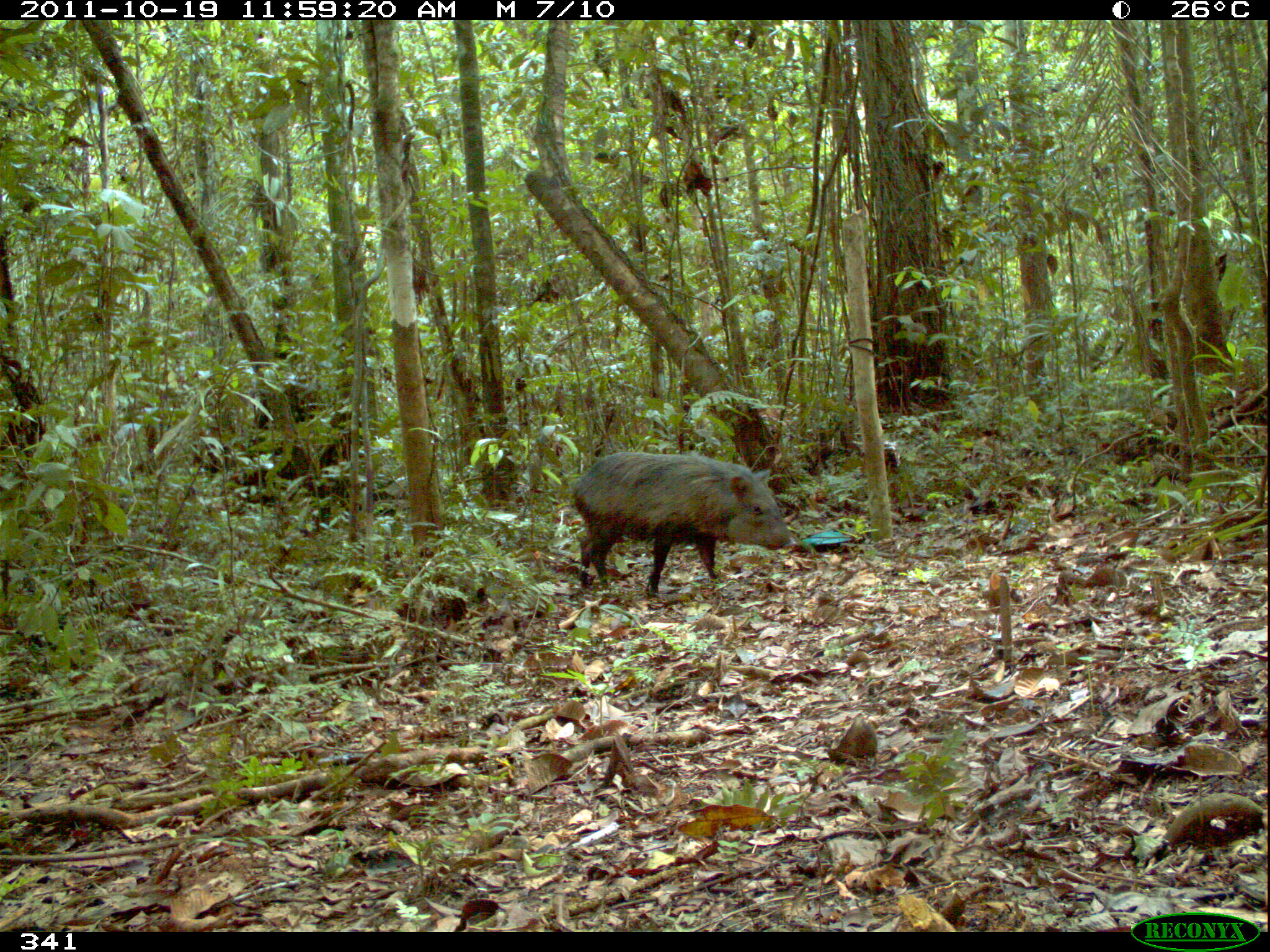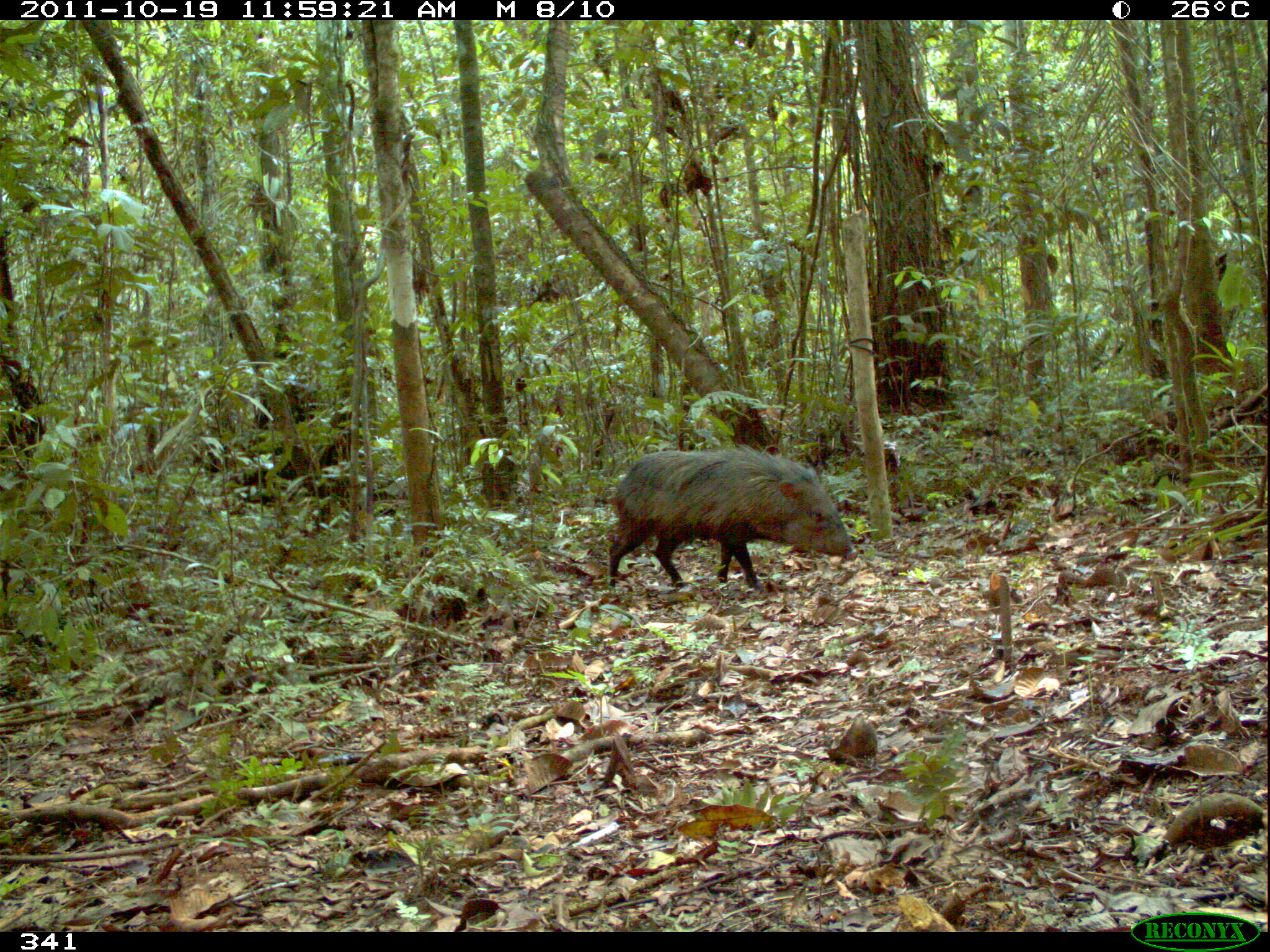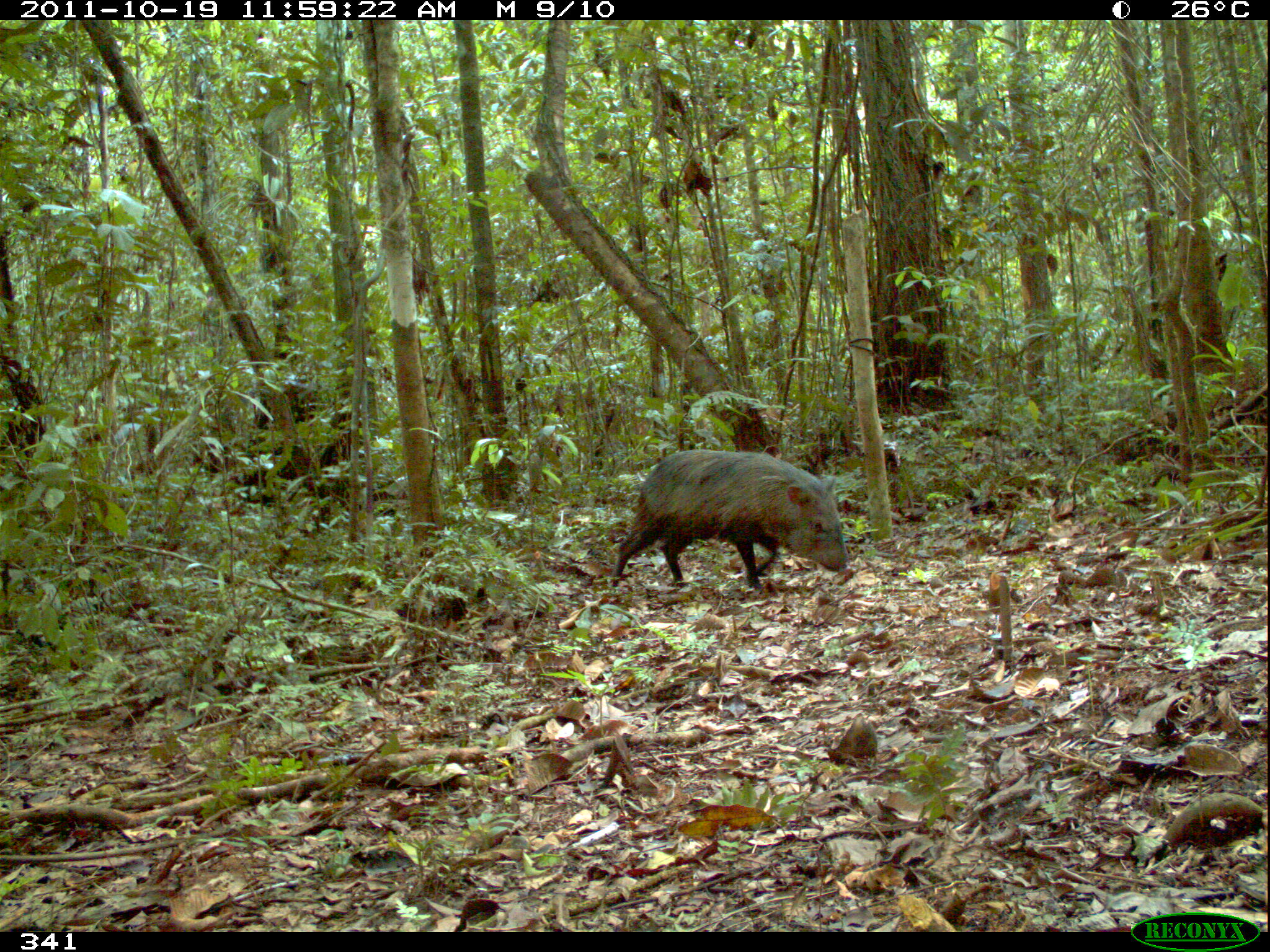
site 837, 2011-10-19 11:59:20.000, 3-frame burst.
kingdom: Animalia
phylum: Chordata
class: Mammalia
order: Artiodactyla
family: Tayassuidae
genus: Pecari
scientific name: Pecari tajacu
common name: collared peccary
Pecari tajacu (collared peccary).